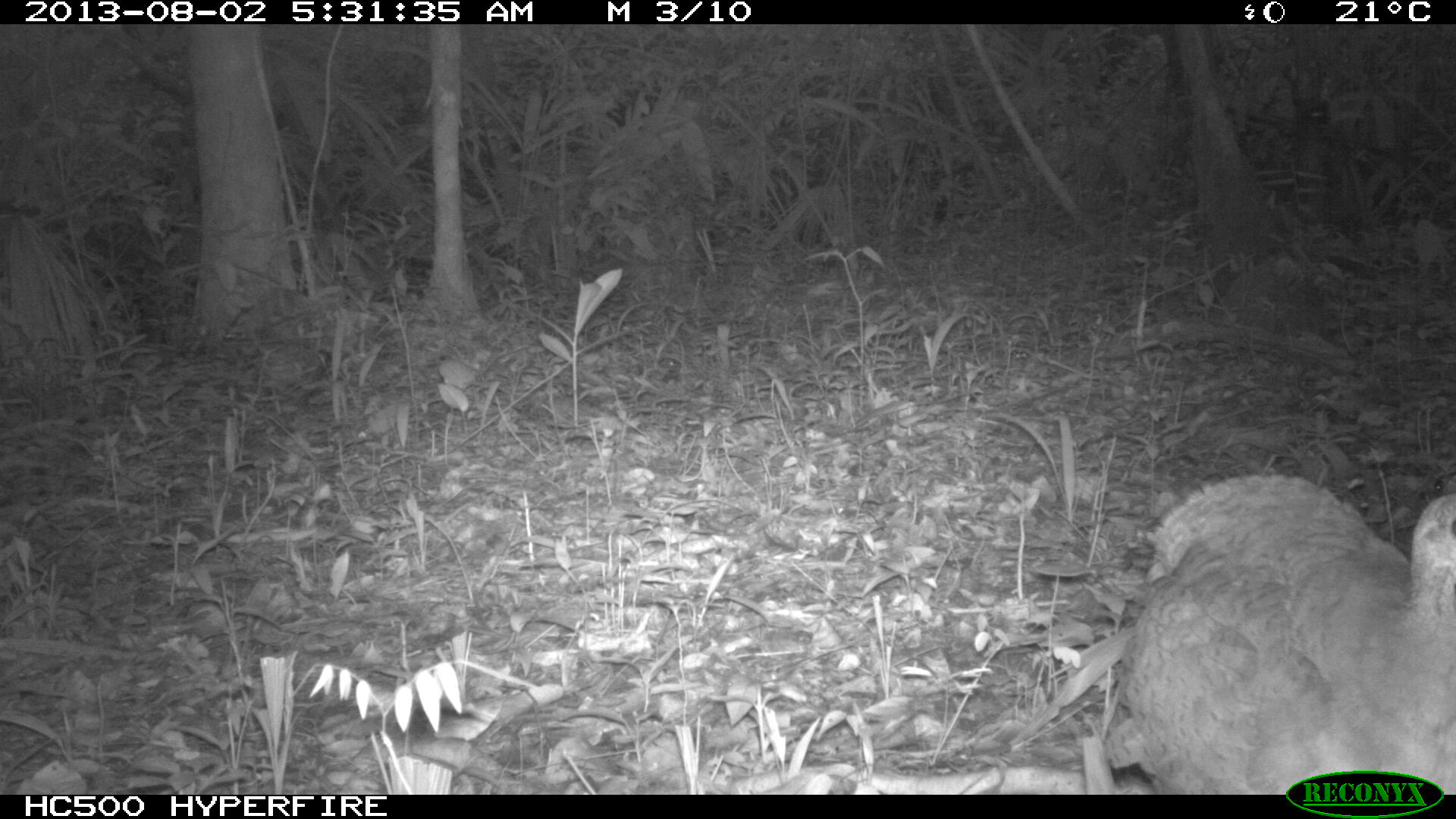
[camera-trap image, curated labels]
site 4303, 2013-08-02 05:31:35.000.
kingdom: Animalia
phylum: Chordata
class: Aves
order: Tinamiformes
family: Tinamidae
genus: Tinamus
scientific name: Tinamus major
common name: great tinamou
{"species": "Tinamus major (great tinamou)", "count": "1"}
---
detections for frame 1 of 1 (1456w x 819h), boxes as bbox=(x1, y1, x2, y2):
tinamus major: bbox=(1103, 472, 1456, 794)